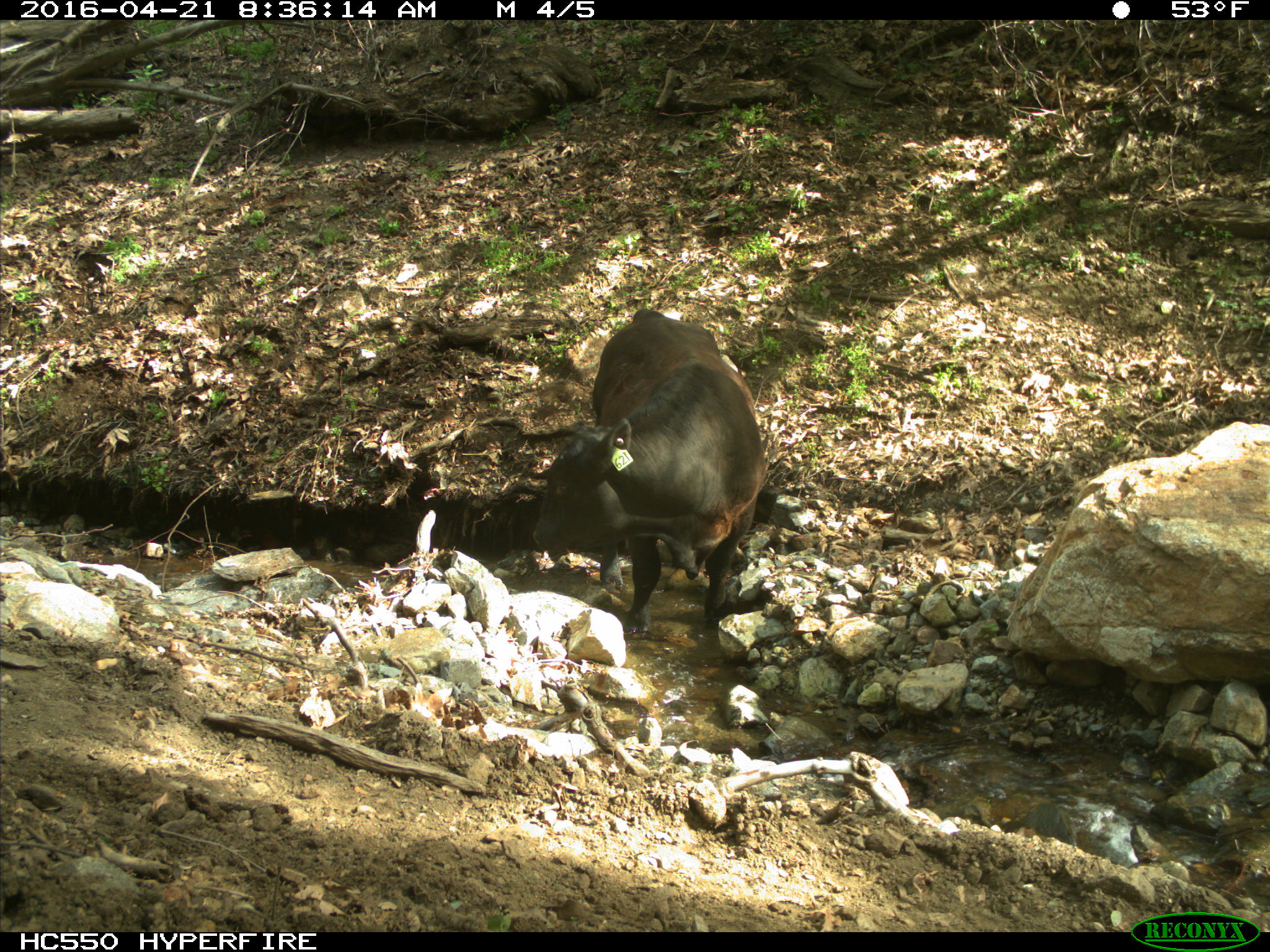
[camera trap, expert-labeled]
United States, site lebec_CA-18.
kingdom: Animalia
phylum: Chordata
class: Mammalia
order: Artiodactyla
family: Bovidae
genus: Bos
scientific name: Bos taurus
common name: domestic cow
Bos taurus (domestic cow).